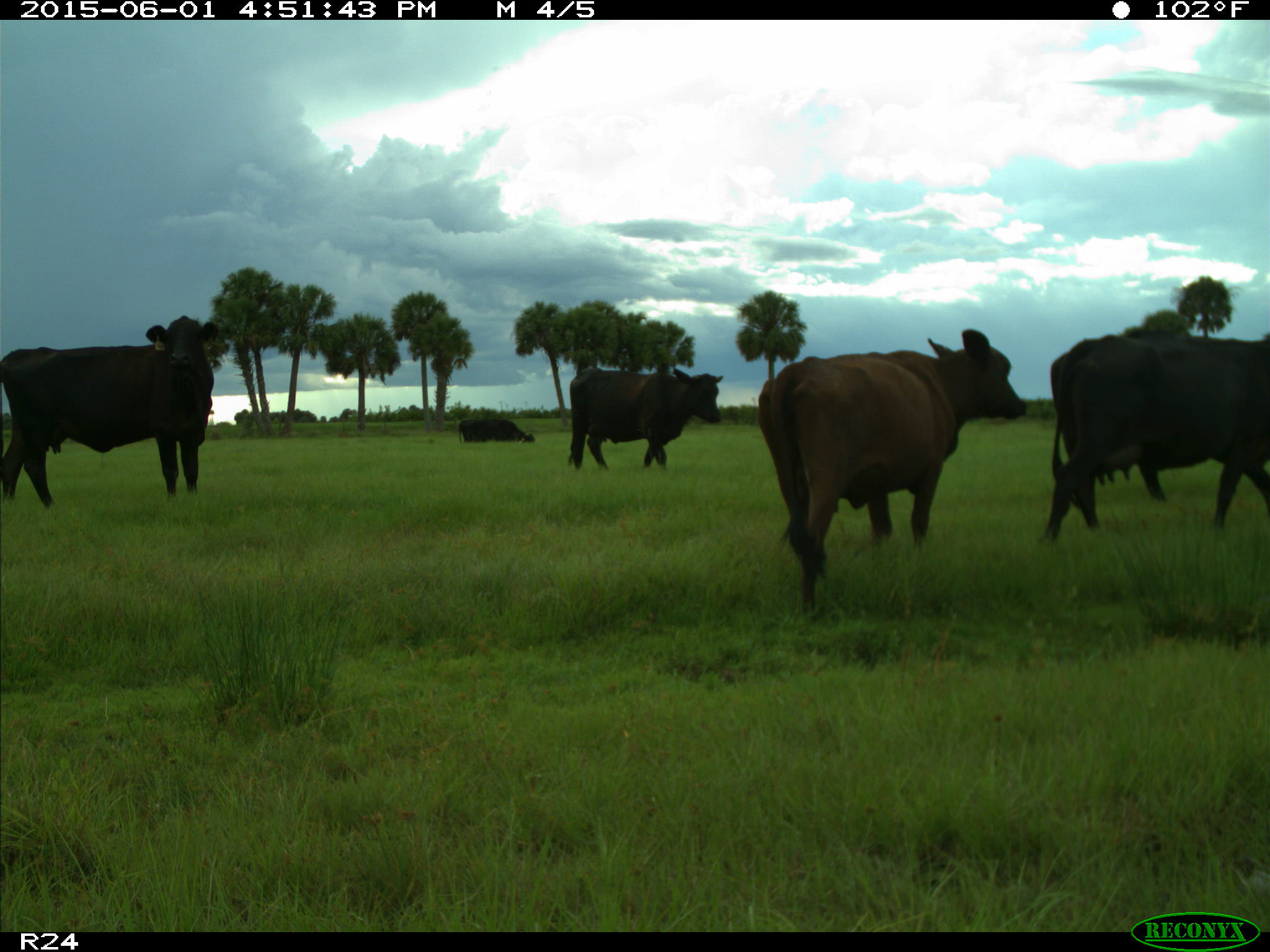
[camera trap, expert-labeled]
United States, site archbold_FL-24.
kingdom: Animalia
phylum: Chordata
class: Mammalia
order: Artiodactyla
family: Bovidae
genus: Bos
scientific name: Bos taurus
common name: domestic cow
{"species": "Bos taurus (domestic cow)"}